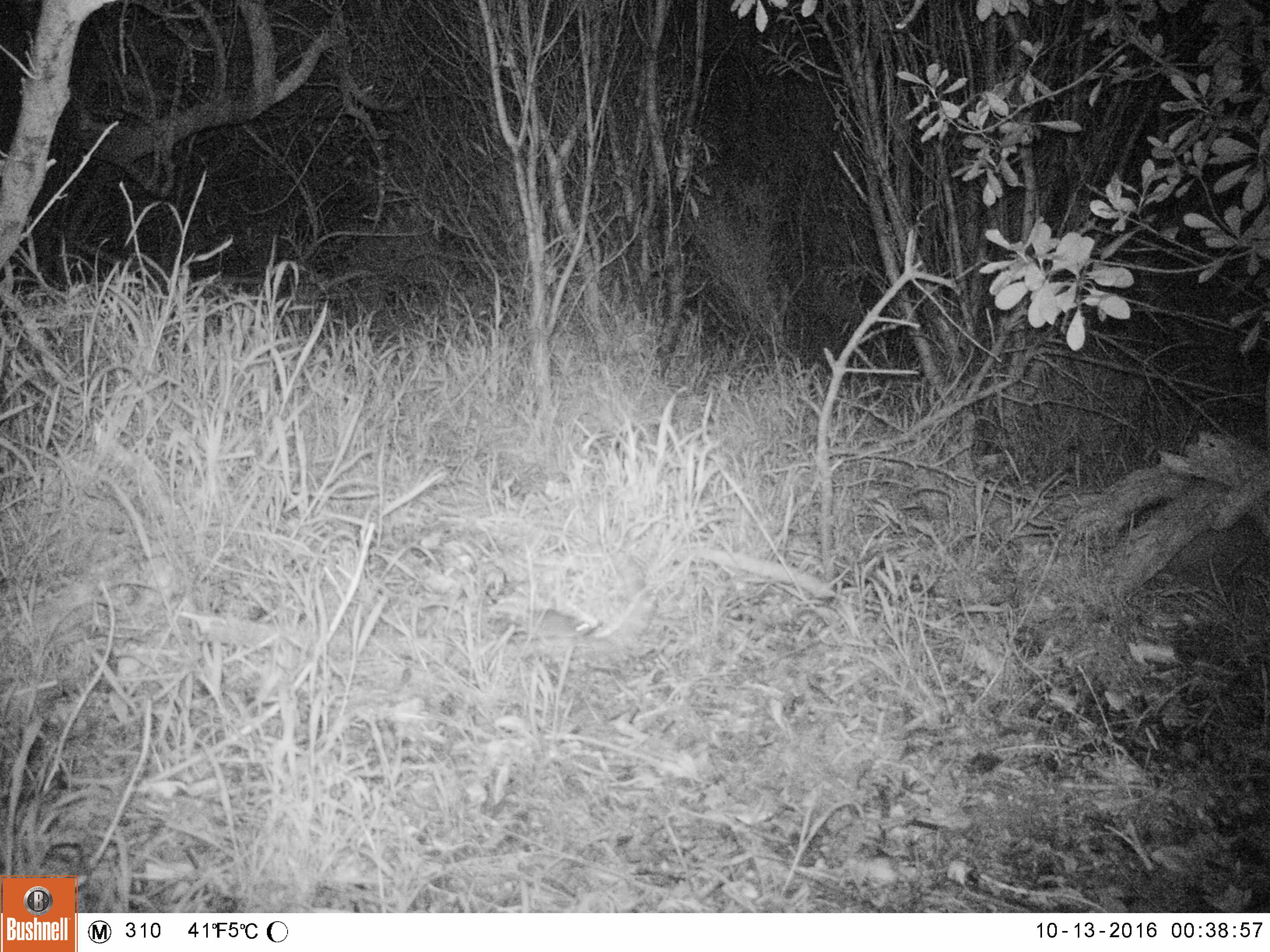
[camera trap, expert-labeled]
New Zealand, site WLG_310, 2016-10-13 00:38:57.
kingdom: Animalia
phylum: Chordata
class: Mammalia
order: Rodentia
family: Muridae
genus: Mus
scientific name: Mus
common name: mouse